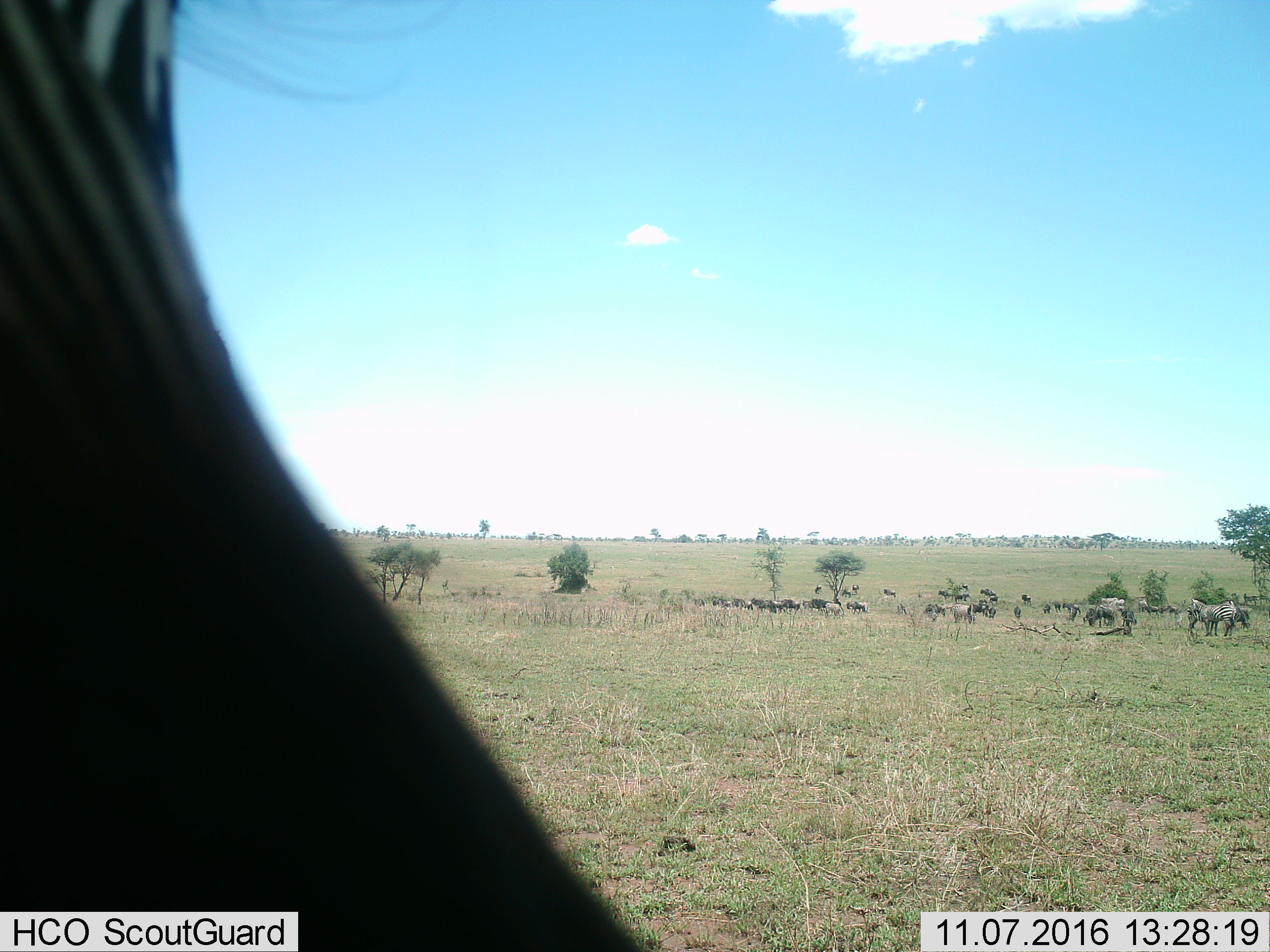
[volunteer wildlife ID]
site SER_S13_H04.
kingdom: Animalia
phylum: Chordata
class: Mammalia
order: Artiodactyla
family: Bovidae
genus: Connochaetes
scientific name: Connochaetes taurinus taurinus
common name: blue wildebeest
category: wildebeestblue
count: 11-50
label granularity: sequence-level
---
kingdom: Animalia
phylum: Chordata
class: Mammalia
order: Perissodactyla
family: Equidae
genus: Equus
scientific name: Equus quagga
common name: plains zebra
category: zebraplains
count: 3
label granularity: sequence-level